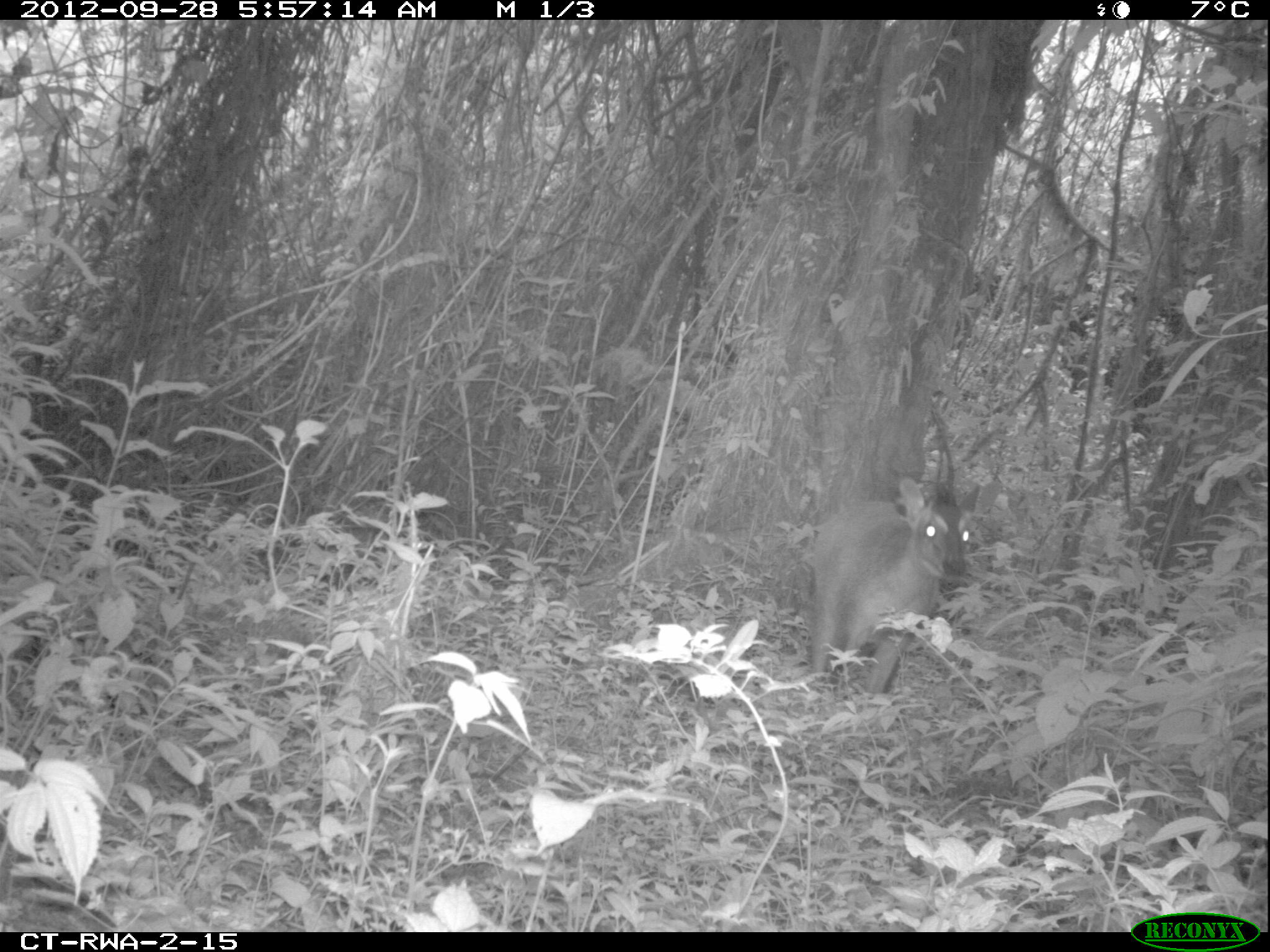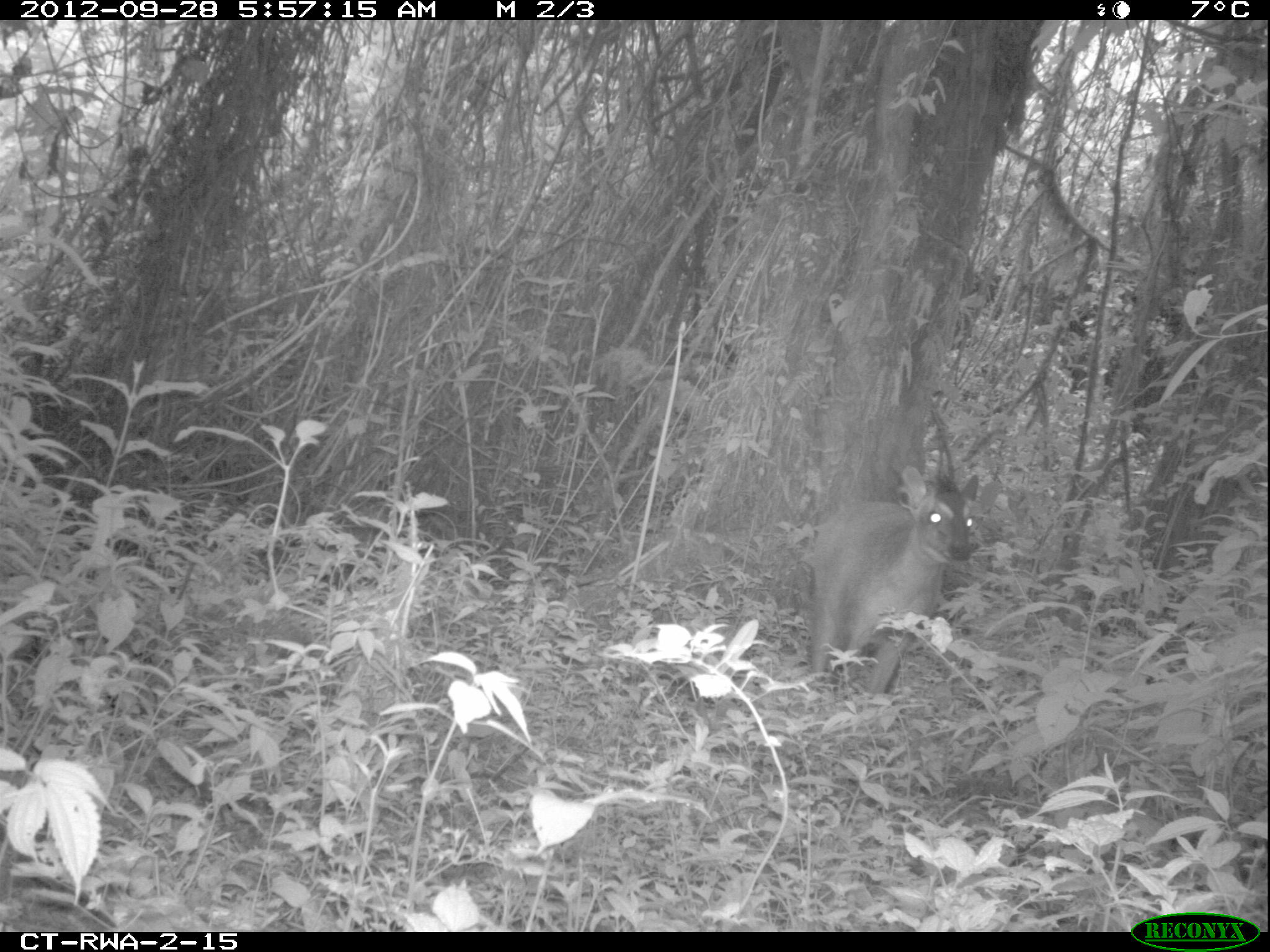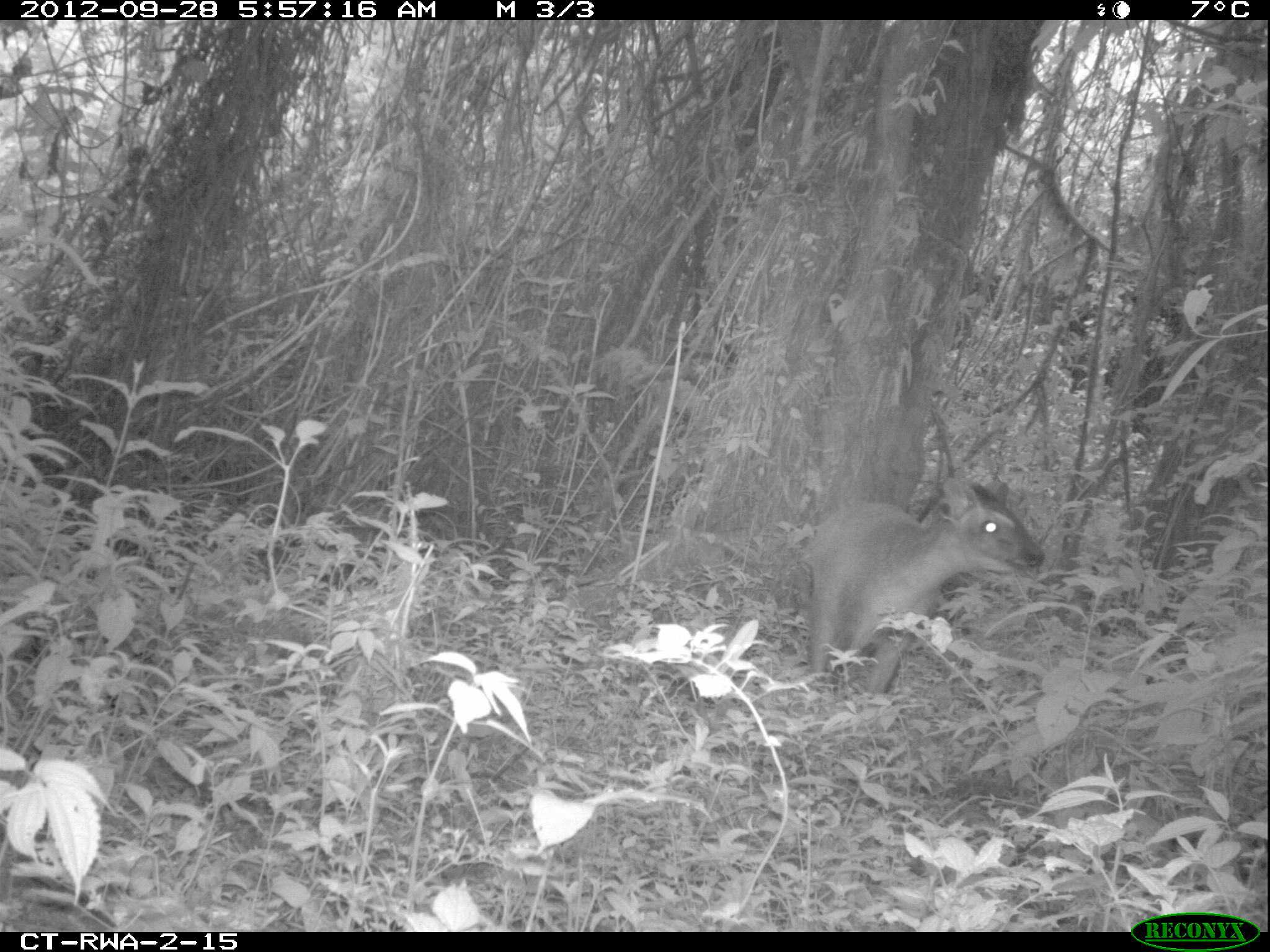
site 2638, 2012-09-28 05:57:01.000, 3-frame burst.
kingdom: Animalia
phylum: Chordata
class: Mammalia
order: Artiodactyla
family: Bovidae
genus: Cephalophus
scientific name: Cephalophus nigrifrons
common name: black-fronted duiker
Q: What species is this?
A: Cephalophus nigrifrons (black-fronted duiker).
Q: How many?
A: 1.